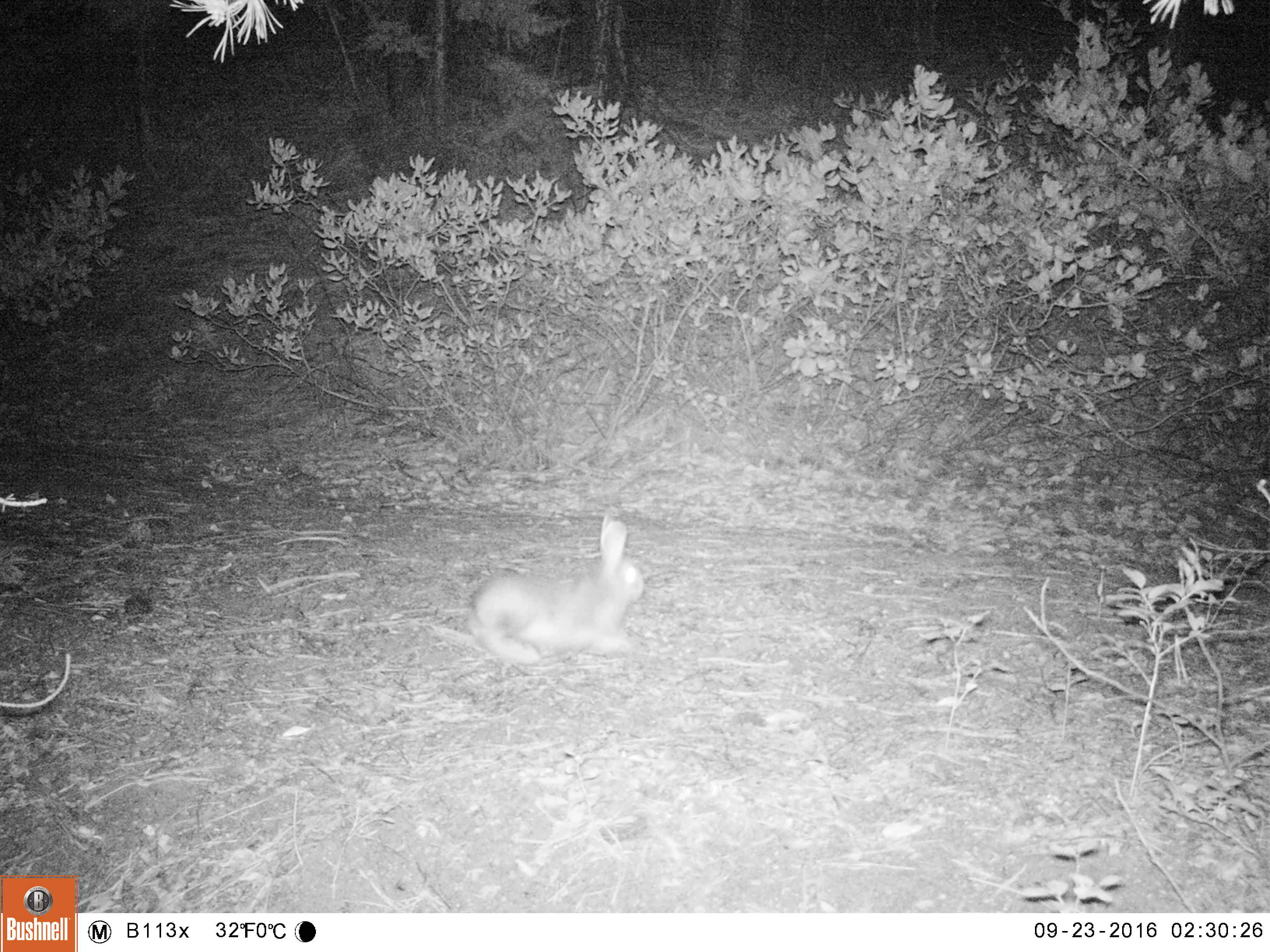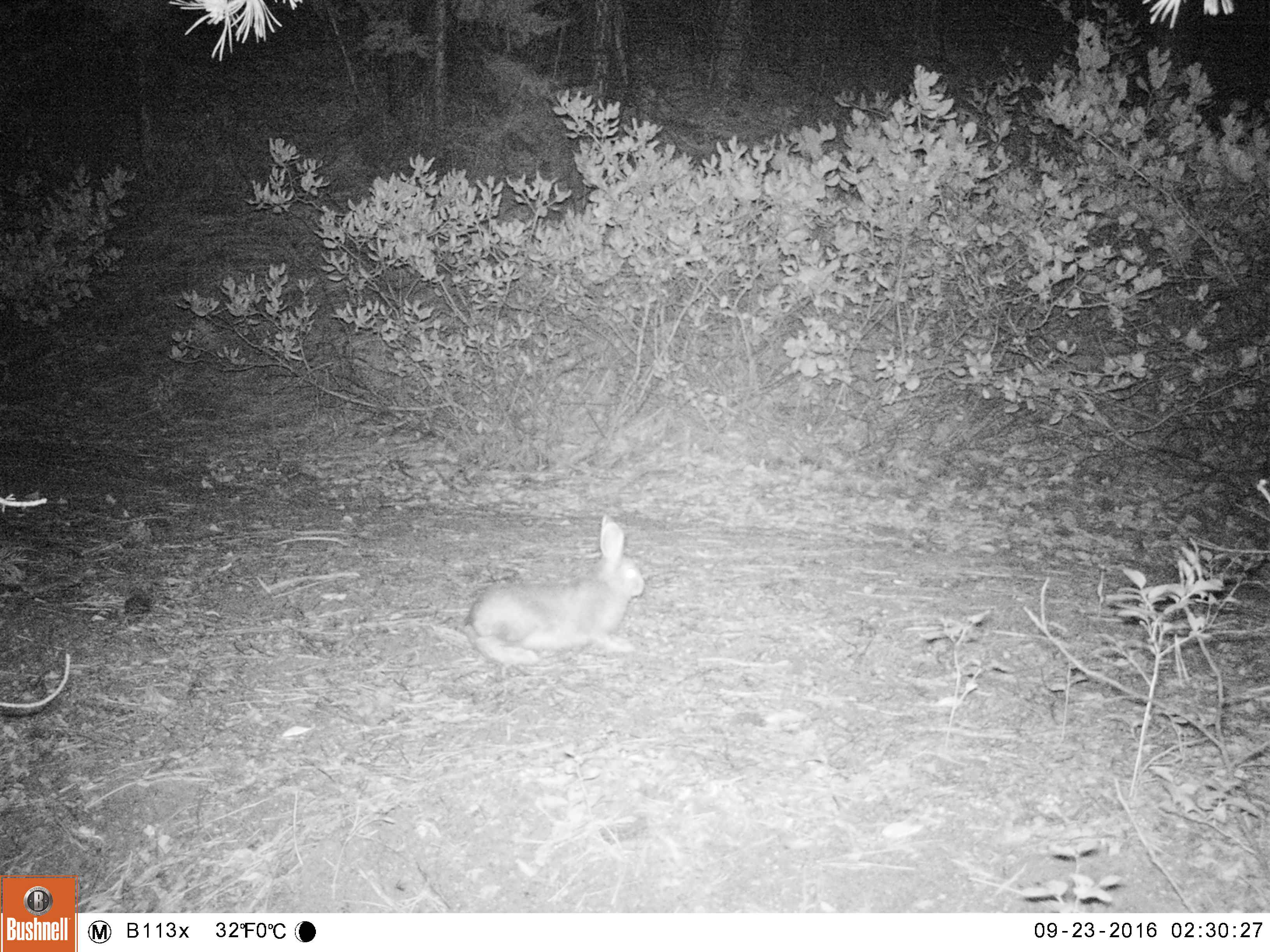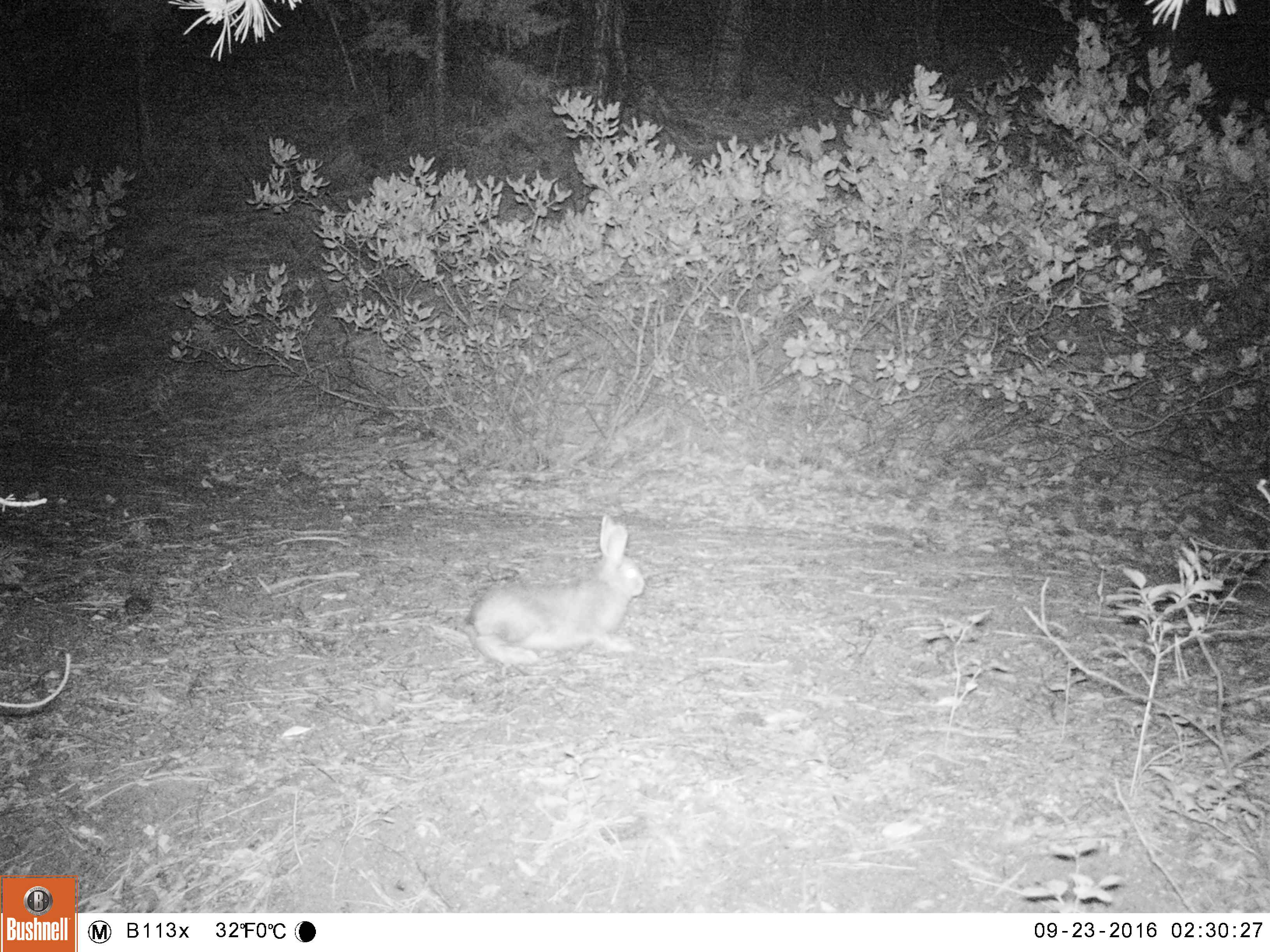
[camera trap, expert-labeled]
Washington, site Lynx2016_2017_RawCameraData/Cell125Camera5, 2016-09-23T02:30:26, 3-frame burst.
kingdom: Animalia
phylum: Chordata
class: Mammalia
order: Lagomorpha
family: Leporidae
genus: Lepus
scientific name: Lepus americanus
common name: snowshoe hare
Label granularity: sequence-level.